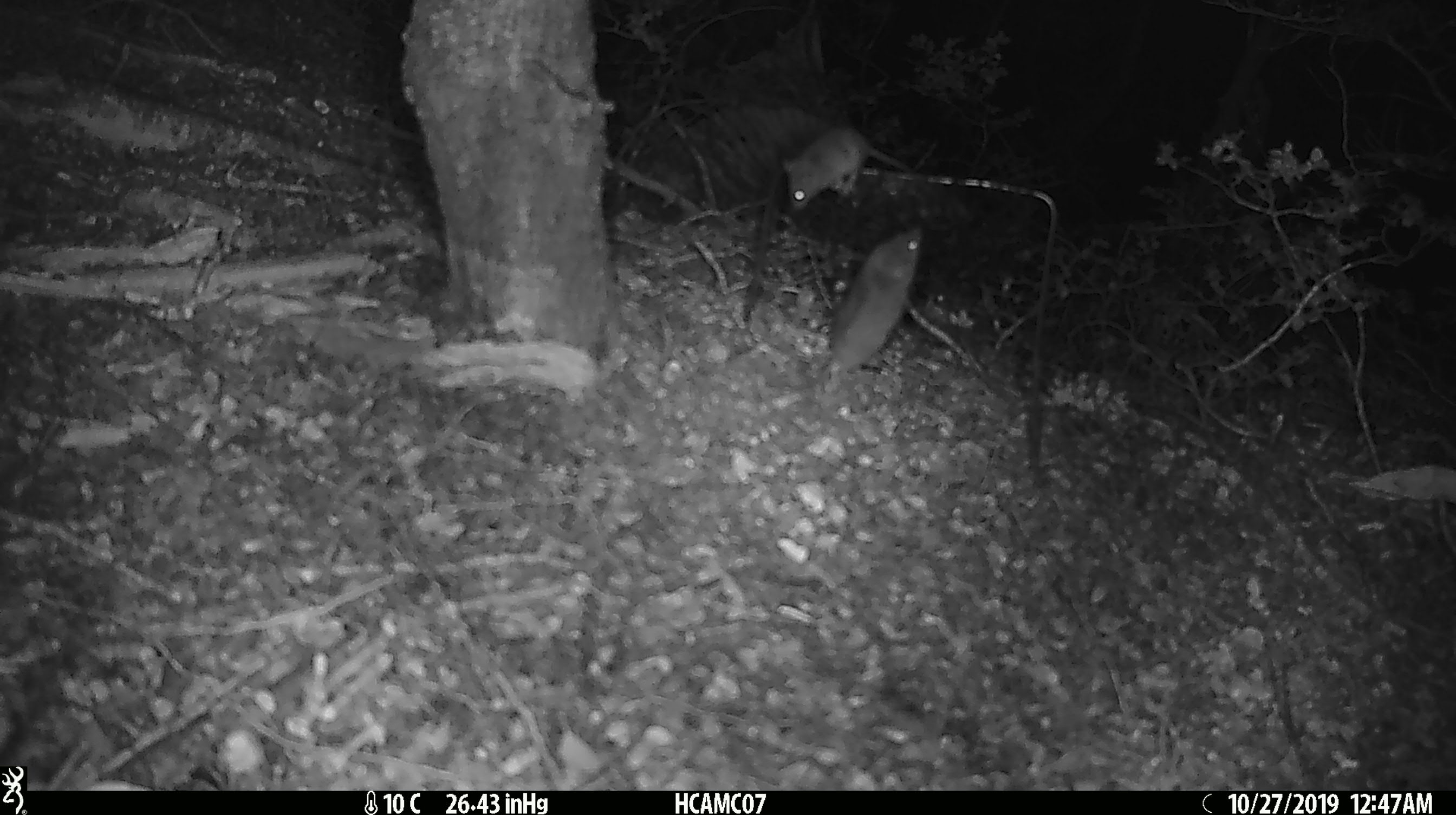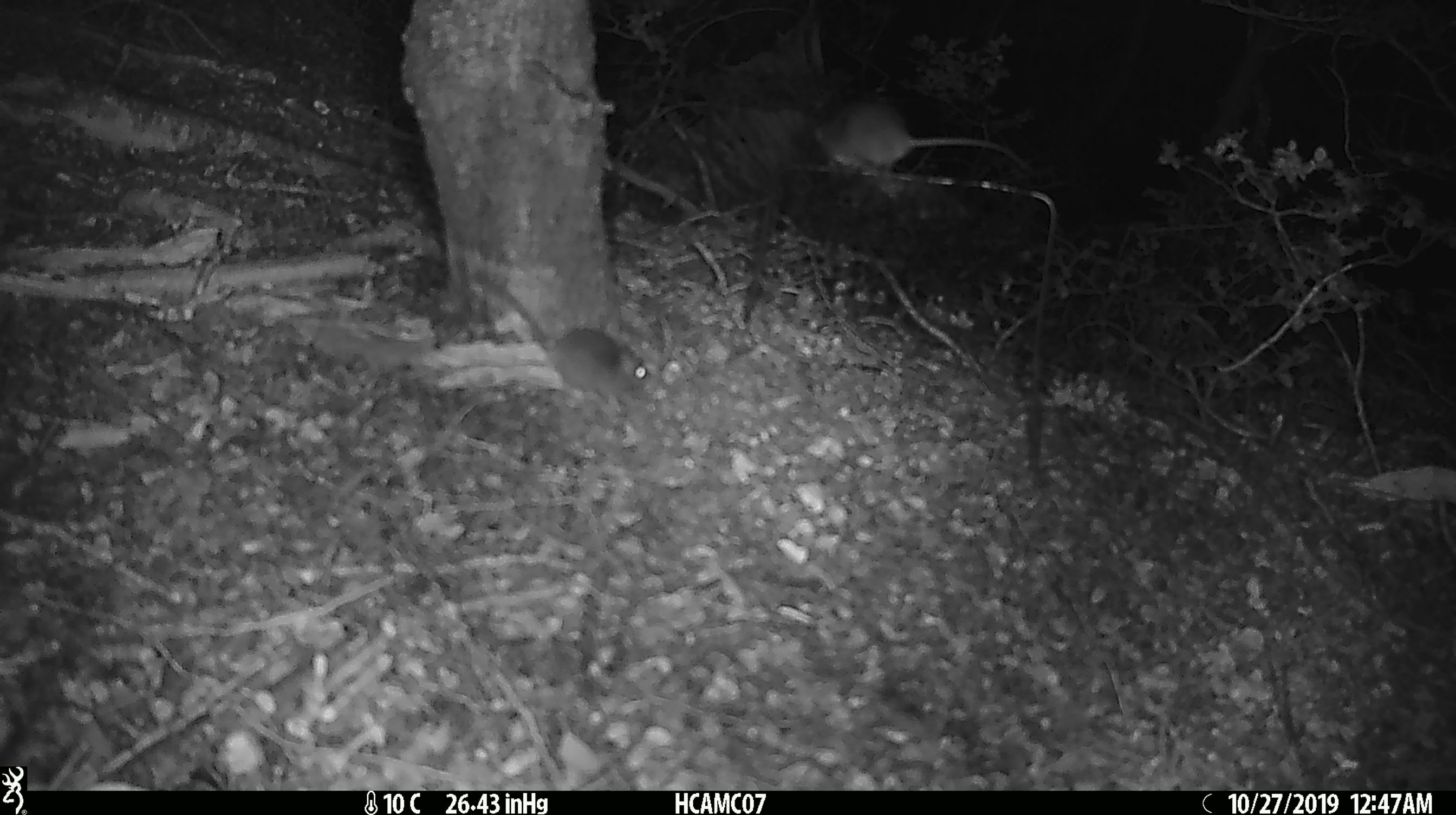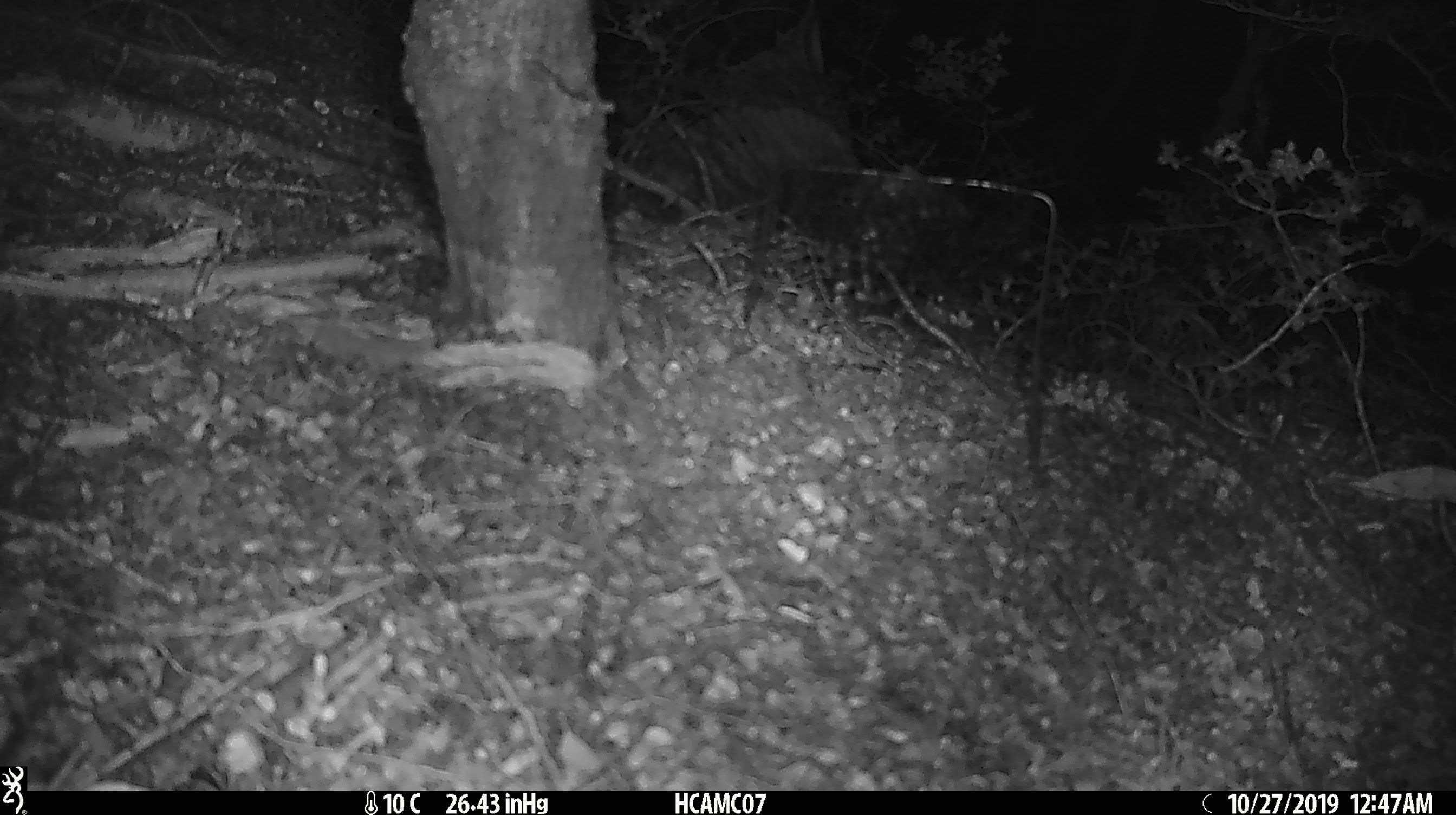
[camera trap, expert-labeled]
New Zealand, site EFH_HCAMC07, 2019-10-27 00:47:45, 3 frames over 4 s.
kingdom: Animalia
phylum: Chordata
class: Mammalia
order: Rodentia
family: Muridae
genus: Mus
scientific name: Mus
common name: mouse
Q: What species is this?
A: Mouse (Mus).